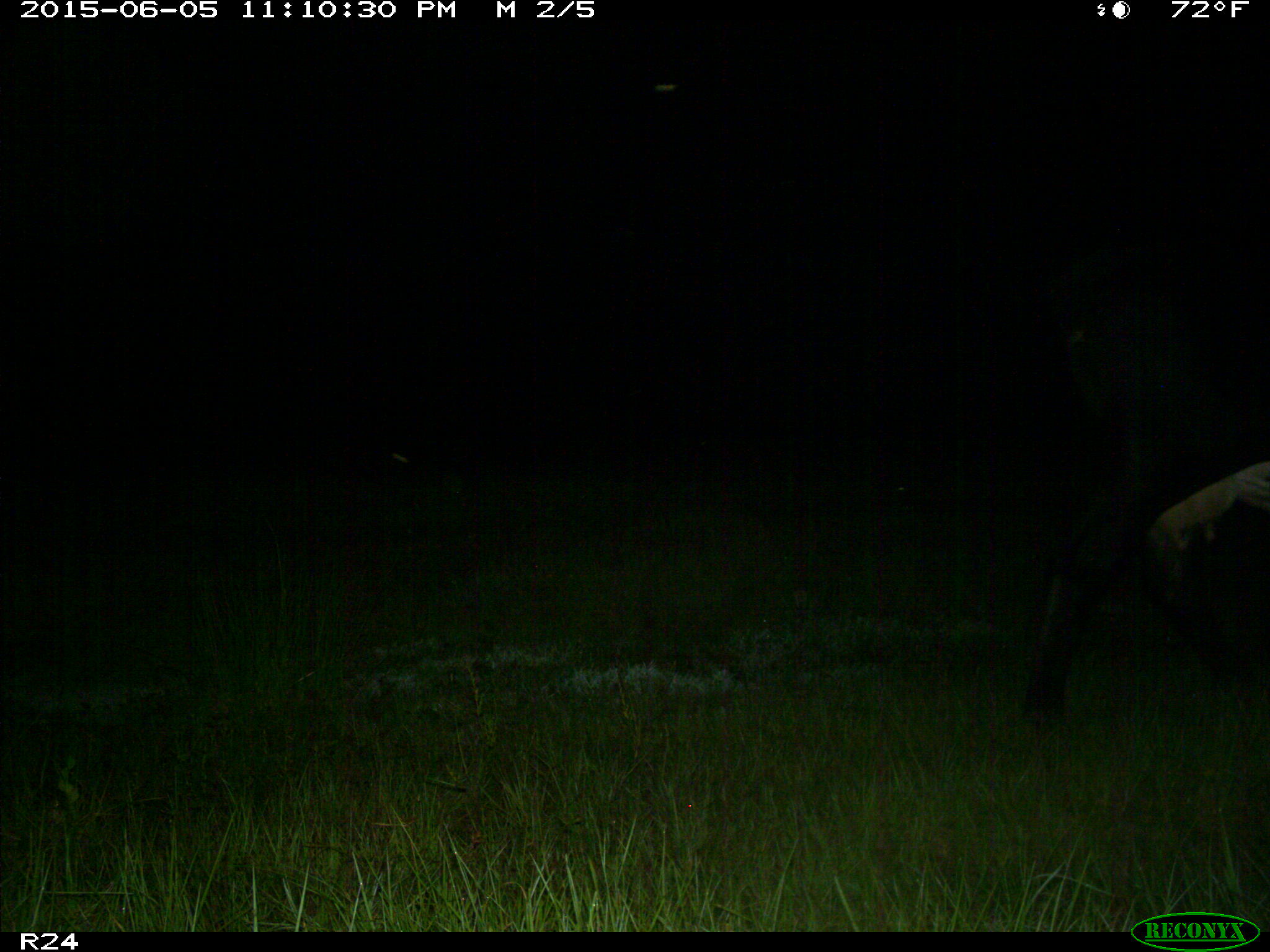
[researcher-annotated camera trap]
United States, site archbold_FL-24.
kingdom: Animalia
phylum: Chordata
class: Mammalia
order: Artiodactyla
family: Bovidae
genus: Bos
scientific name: Bos taurus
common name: domestic cow